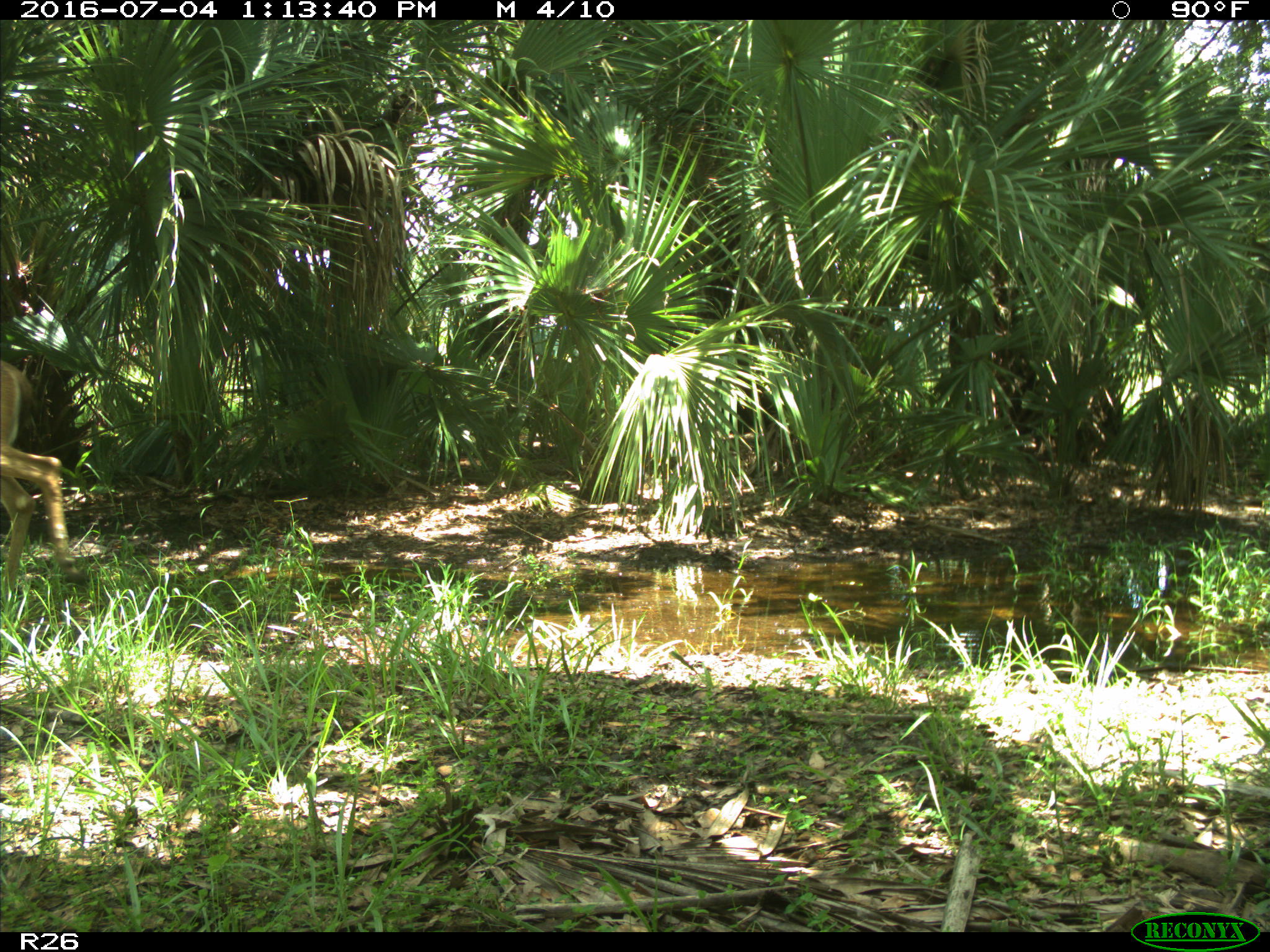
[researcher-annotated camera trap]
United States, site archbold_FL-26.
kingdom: Animalia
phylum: Chordata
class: Mammalia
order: Artiodactyla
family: Cervidae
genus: Odocoileus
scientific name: Odocoileus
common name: deer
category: unidentified deer